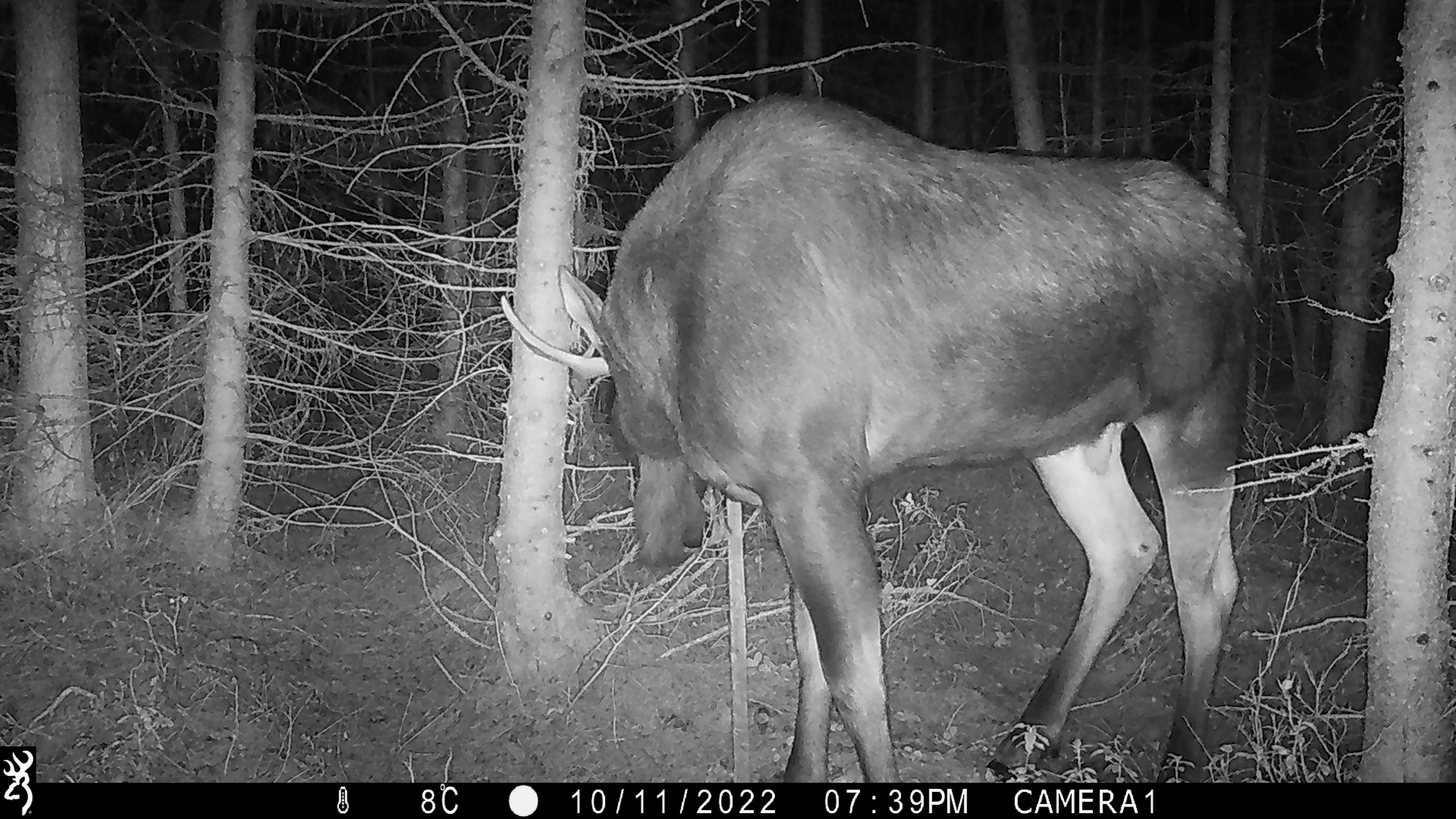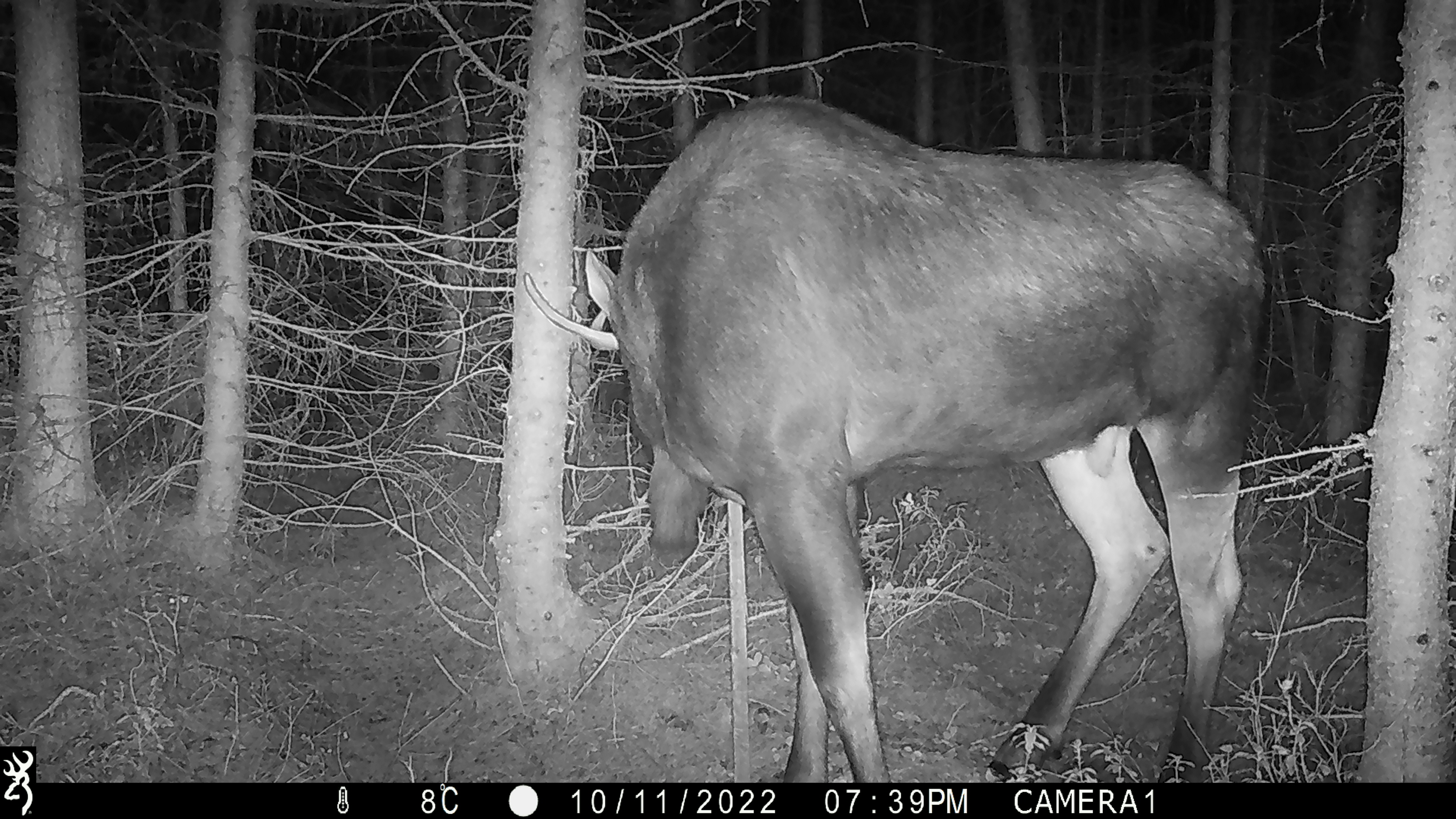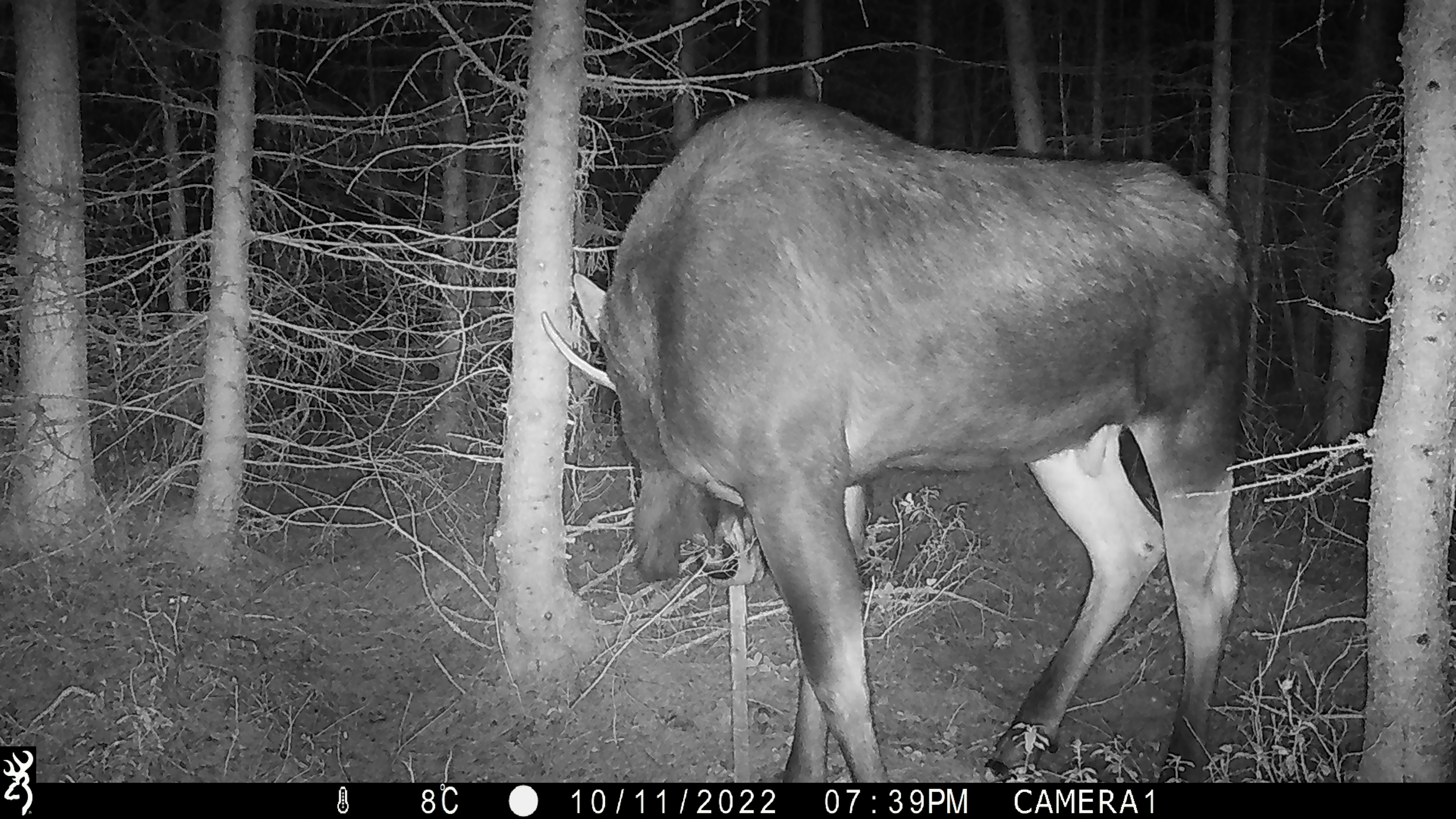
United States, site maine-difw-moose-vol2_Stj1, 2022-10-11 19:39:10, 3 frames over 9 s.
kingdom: Animalia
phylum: Chordata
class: Mammalia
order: Artiodactyla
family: Cervidae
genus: Alces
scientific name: Alces alces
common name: moose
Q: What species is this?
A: Moose (Alces alces).